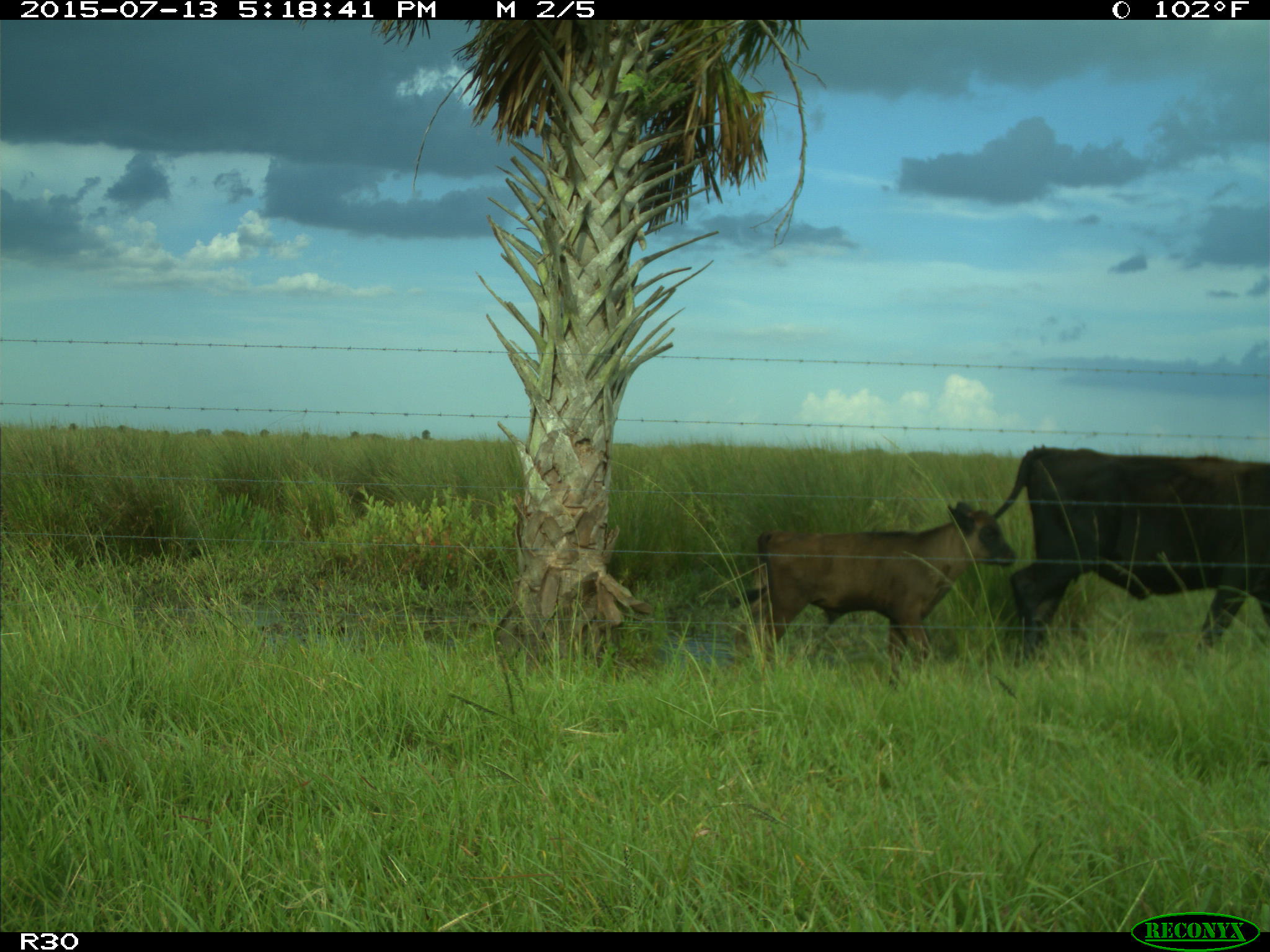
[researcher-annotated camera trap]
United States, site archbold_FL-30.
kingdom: Animalia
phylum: Chordata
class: Mammalia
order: Artiodactyla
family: Bovidae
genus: Bos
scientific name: Bos taurus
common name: domestic cow